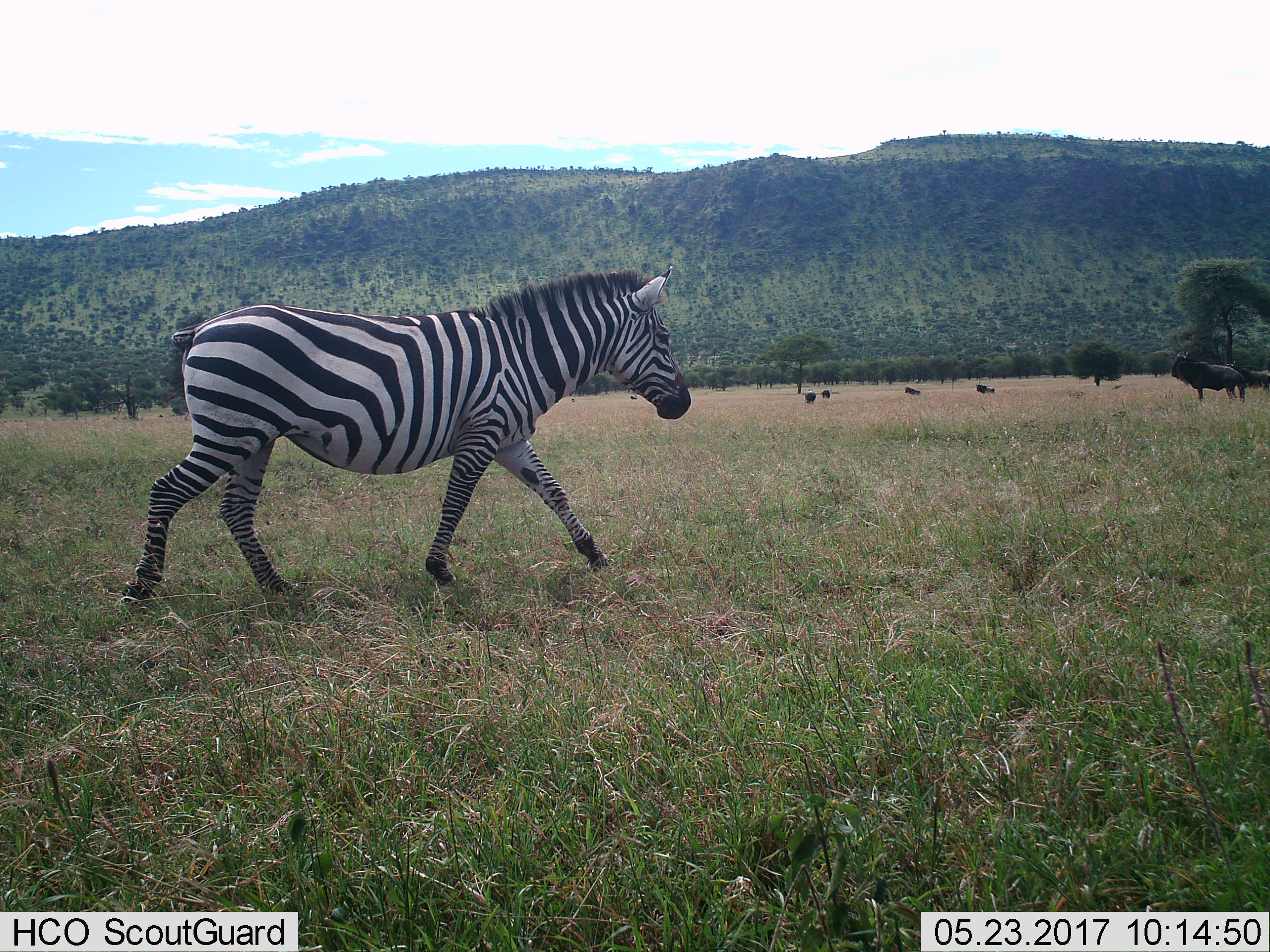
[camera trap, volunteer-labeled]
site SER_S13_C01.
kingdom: Animalia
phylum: Chordata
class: Mammalia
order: Artiodactyla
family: Bovidae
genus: Connochaetes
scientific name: Connochaetes taurinus taurinus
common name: blue wildebeest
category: wildebeestblue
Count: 7.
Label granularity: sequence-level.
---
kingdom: Animalia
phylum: Chordata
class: Mammalia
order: Perissodactyla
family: Equidae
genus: Equus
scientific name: Equus quagga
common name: plains zebra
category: zebraplains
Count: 1.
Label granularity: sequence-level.